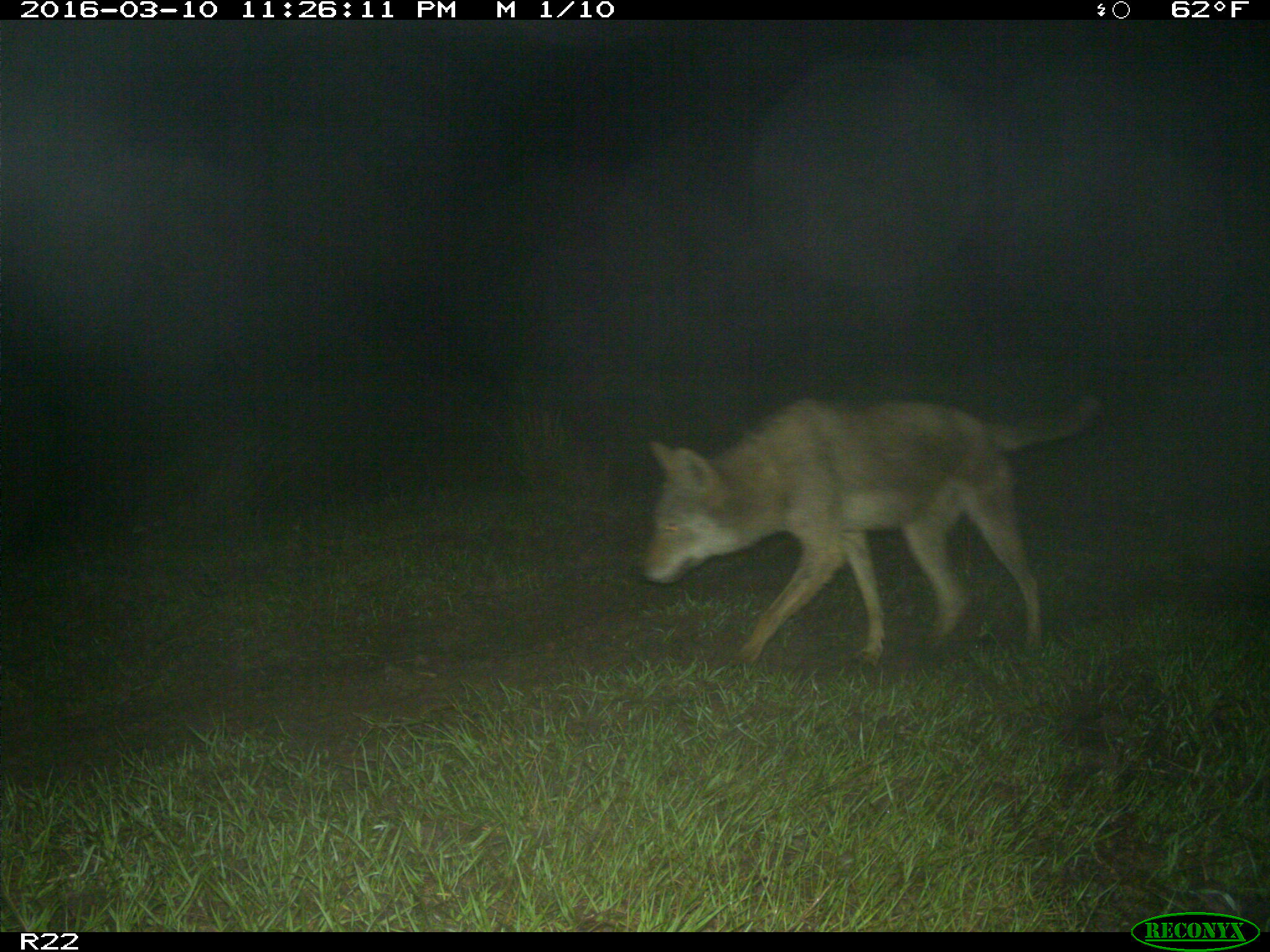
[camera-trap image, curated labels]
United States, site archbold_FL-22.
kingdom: Animalia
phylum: Chordata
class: Mammalia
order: Carnivora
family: Canidae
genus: Canis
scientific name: Canis latrans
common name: coyote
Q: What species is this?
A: Canis latrans (coyote).